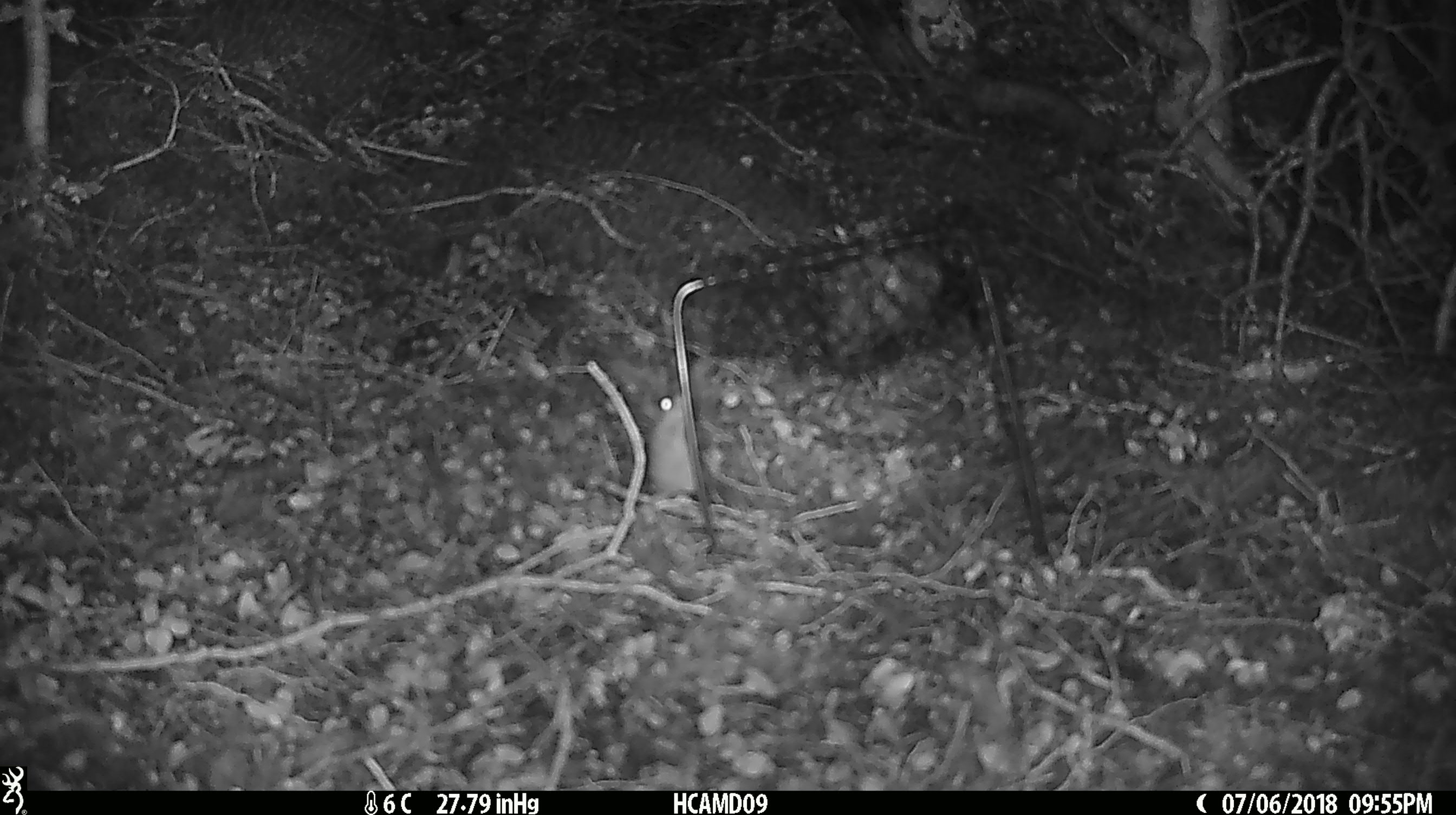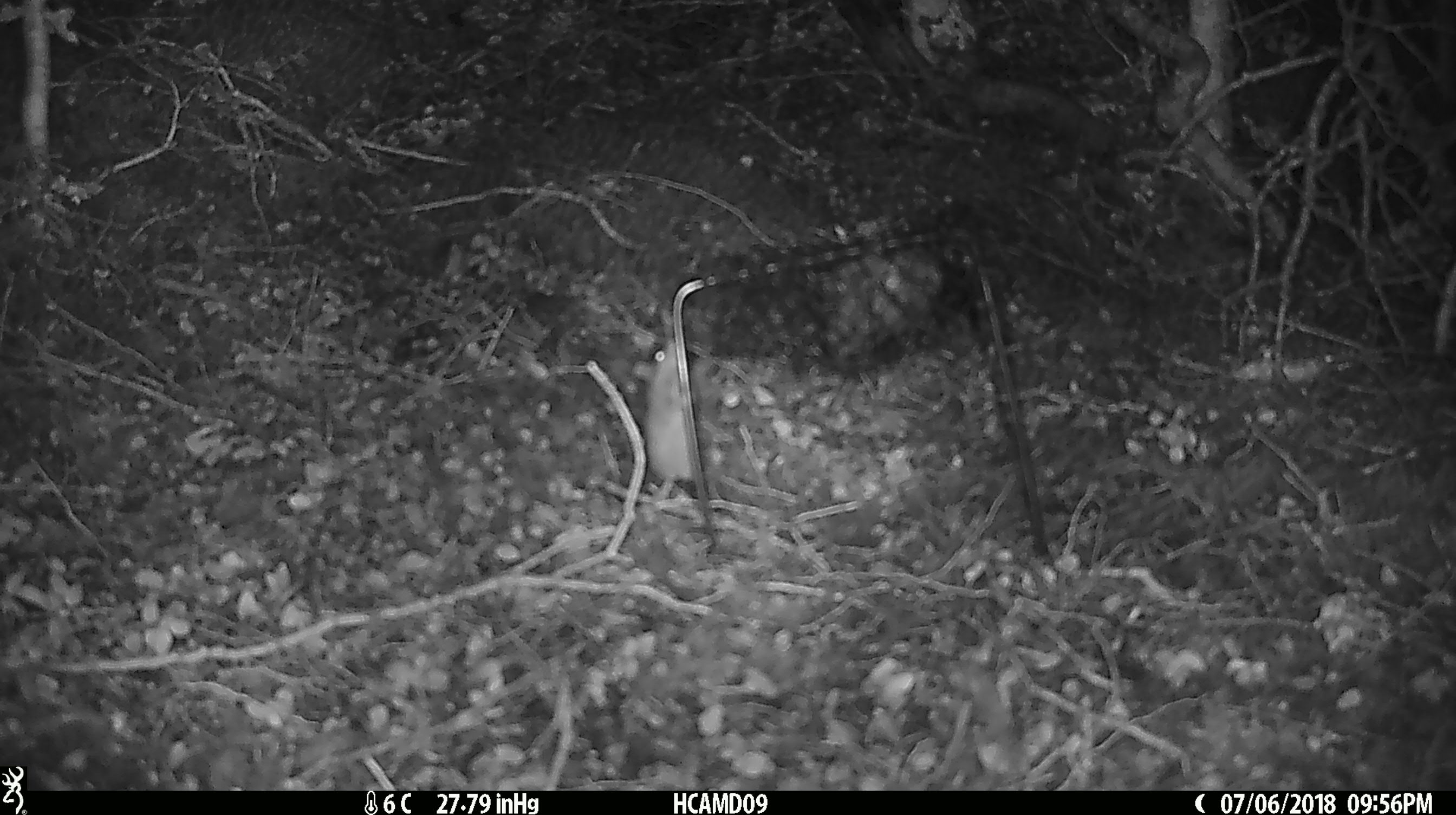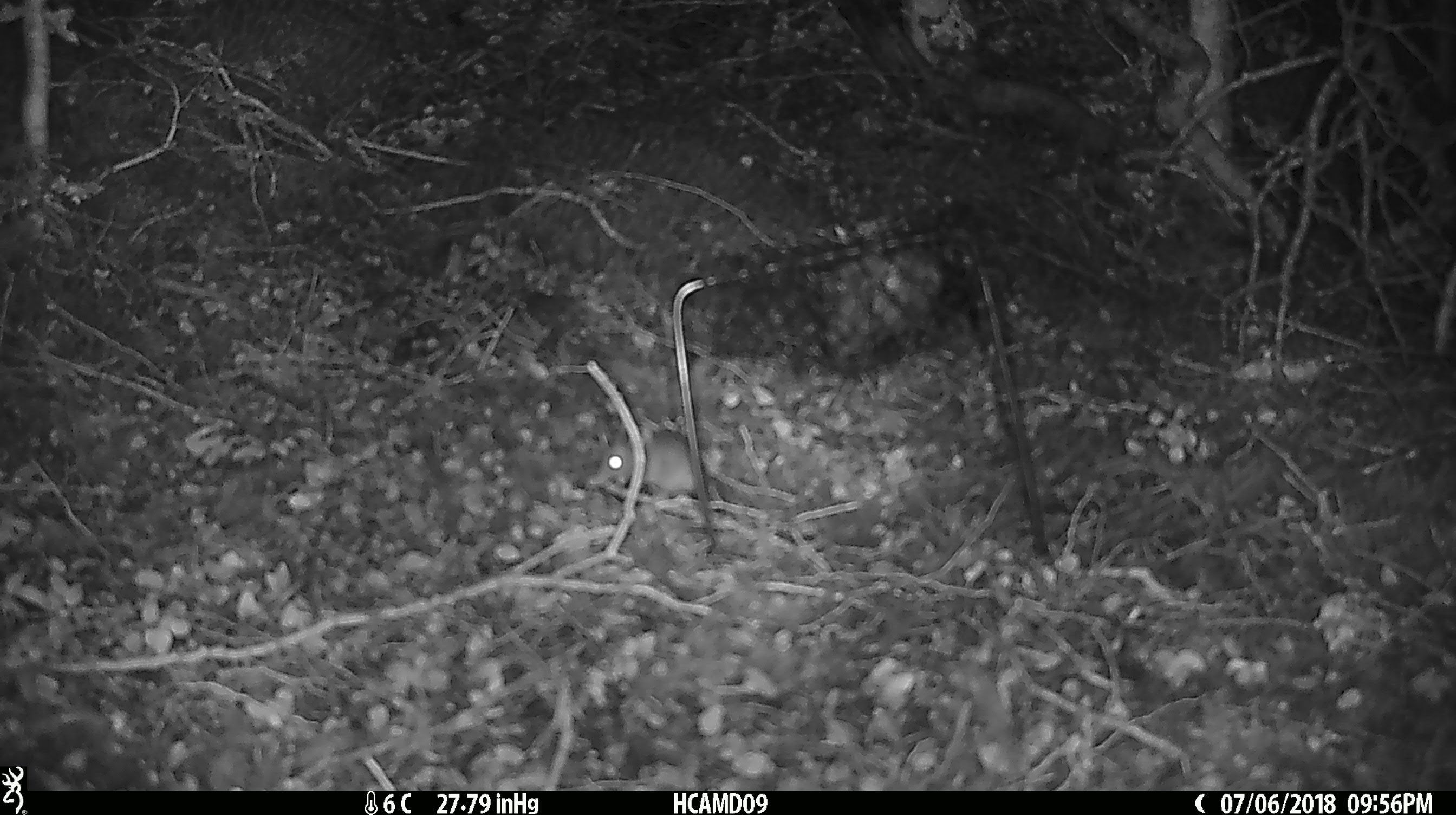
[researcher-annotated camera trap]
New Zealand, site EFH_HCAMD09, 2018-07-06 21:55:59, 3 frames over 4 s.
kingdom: Animalia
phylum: Chordata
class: Mammalia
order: Rodentia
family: Muridae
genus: Mus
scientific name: Mus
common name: mouse